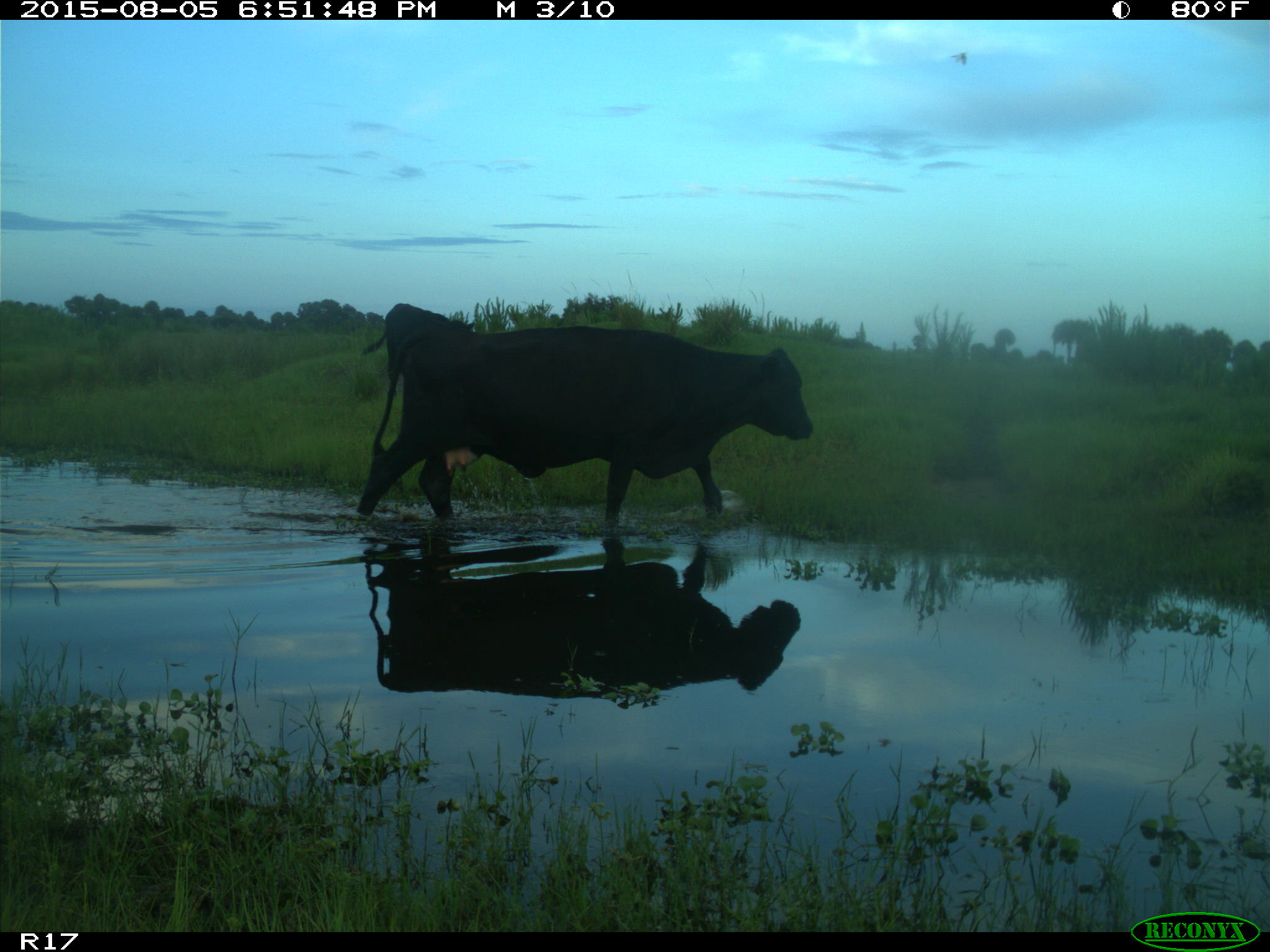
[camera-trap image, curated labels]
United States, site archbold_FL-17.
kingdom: Animalia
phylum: Chordata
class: Mammalia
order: Artiodactyla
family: Bovidae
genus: Bos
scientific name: Bos taurus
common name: domestic cow